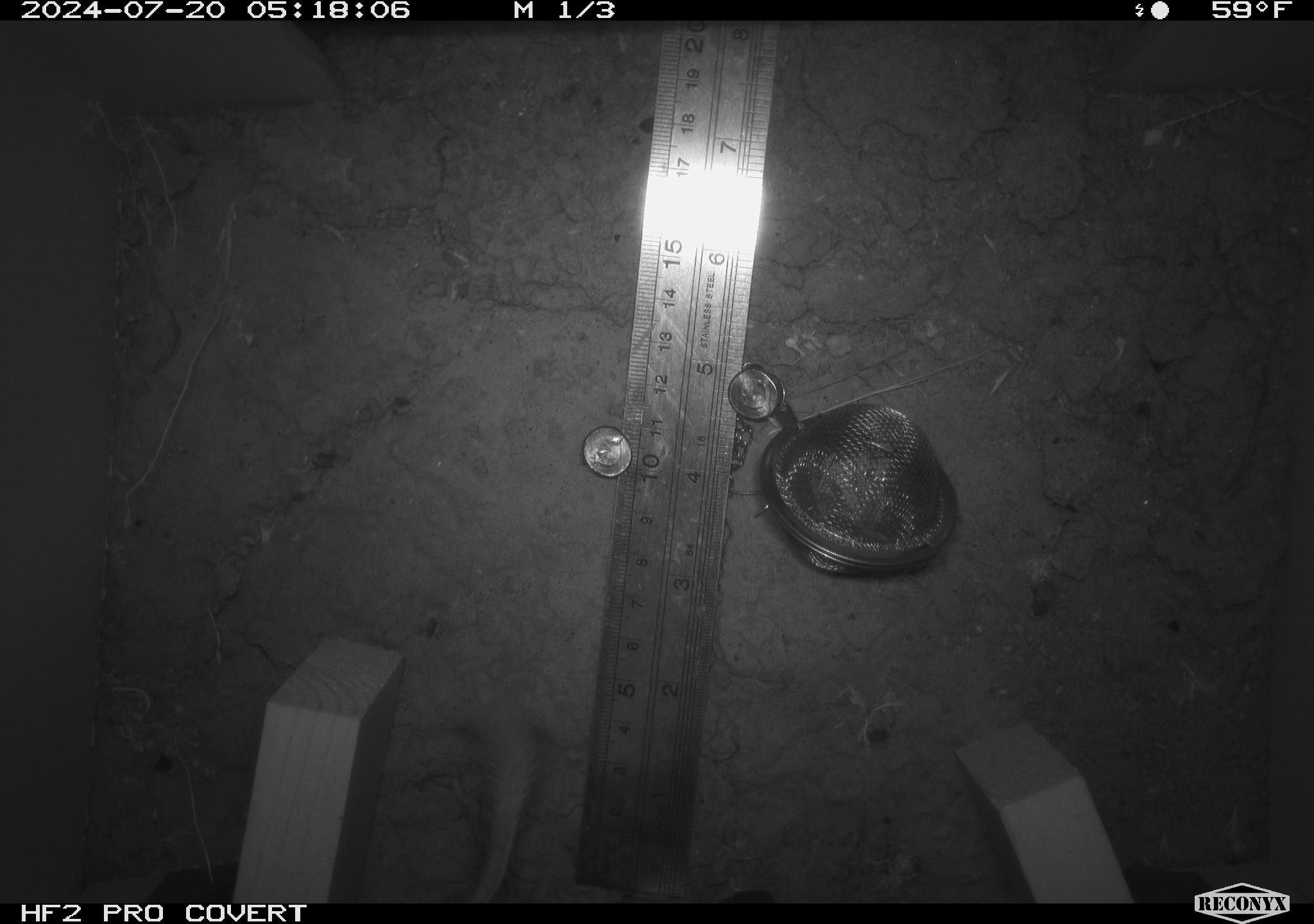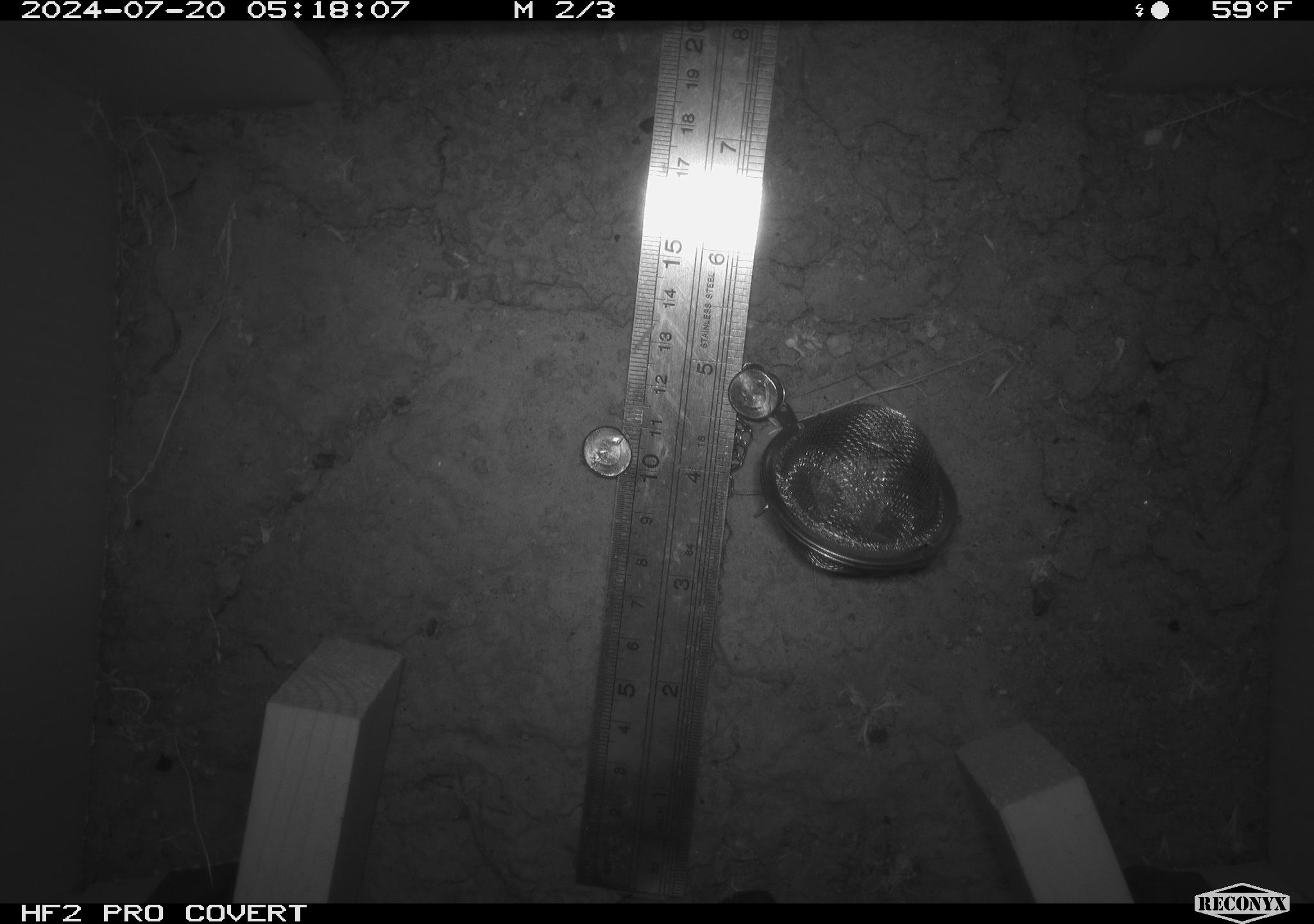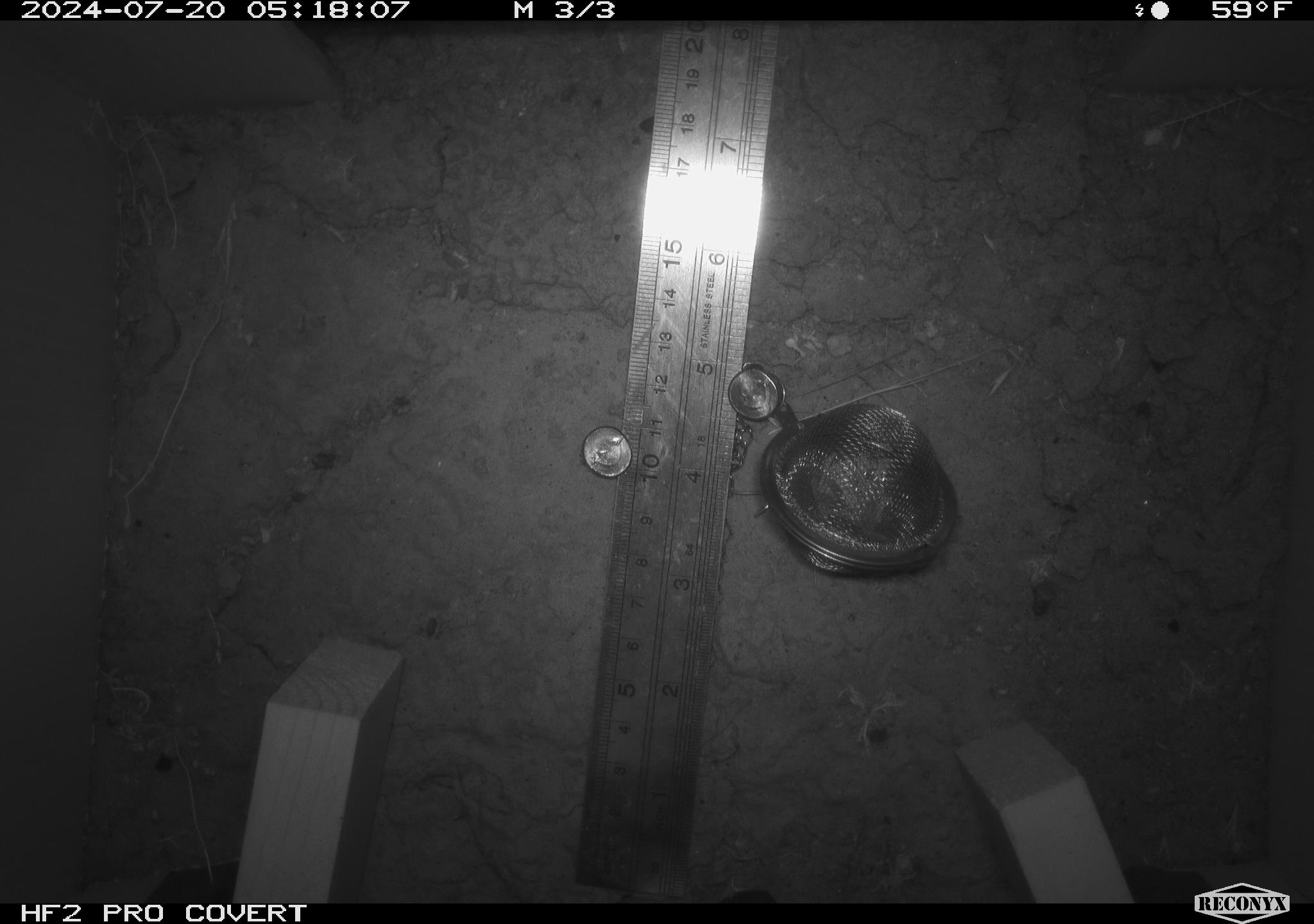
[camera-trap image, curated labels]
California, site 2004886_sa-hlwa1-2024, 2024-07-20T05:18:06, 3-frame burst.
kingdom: Animalia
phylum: Chordata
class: Mammalia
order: Rodentia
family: Heteromyidae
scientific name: Heteromyidae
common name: kangaroo rats and pocket mice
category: heteromyidae family